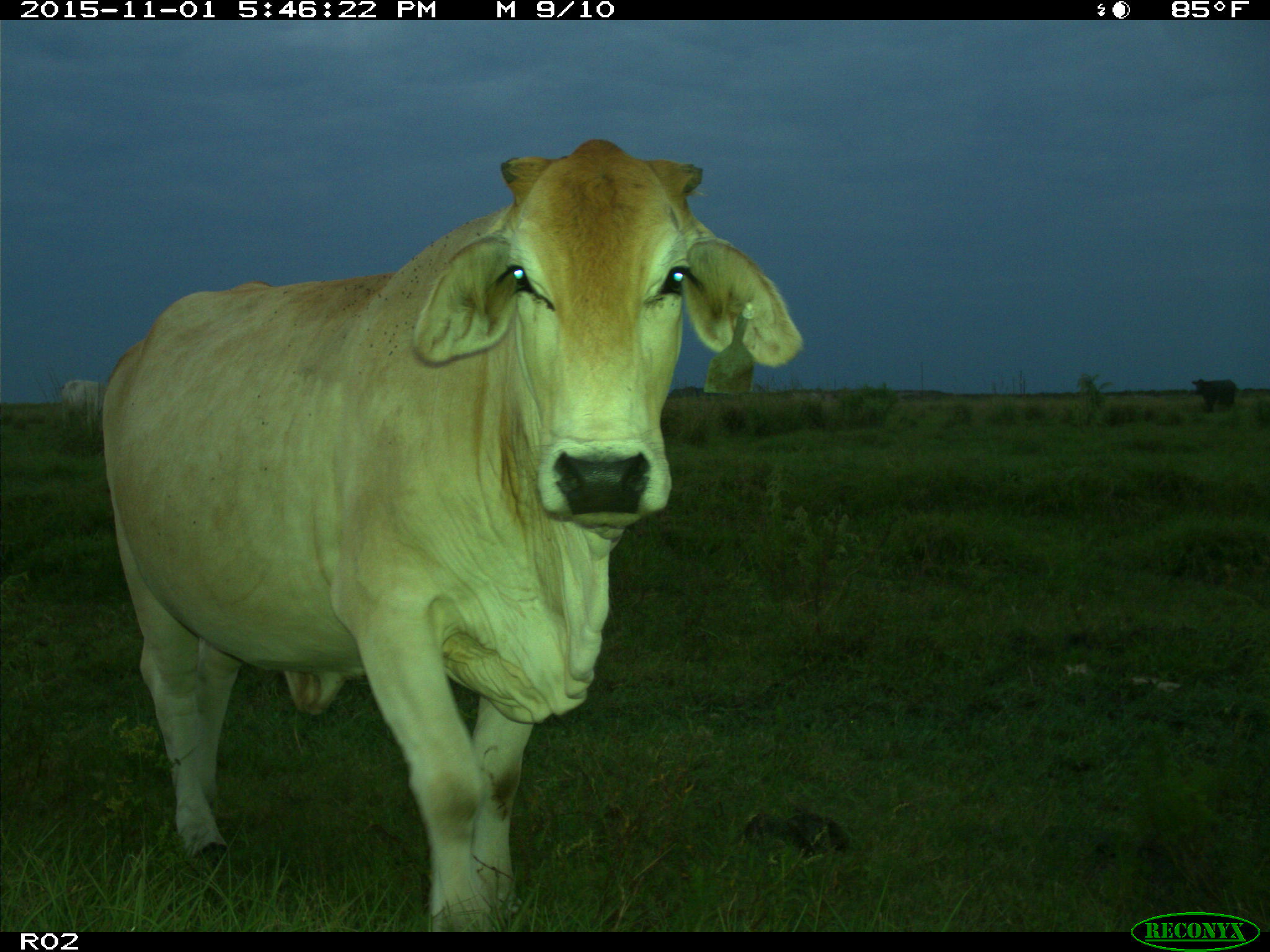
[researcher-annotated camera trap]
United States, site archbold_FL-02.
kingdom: Animalia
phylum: Chordata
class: Mammalia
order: Artiodactyla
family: Bovidae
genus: Bos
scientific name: Bos taurus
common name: domestic cow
Bos taurus (domestic cow).